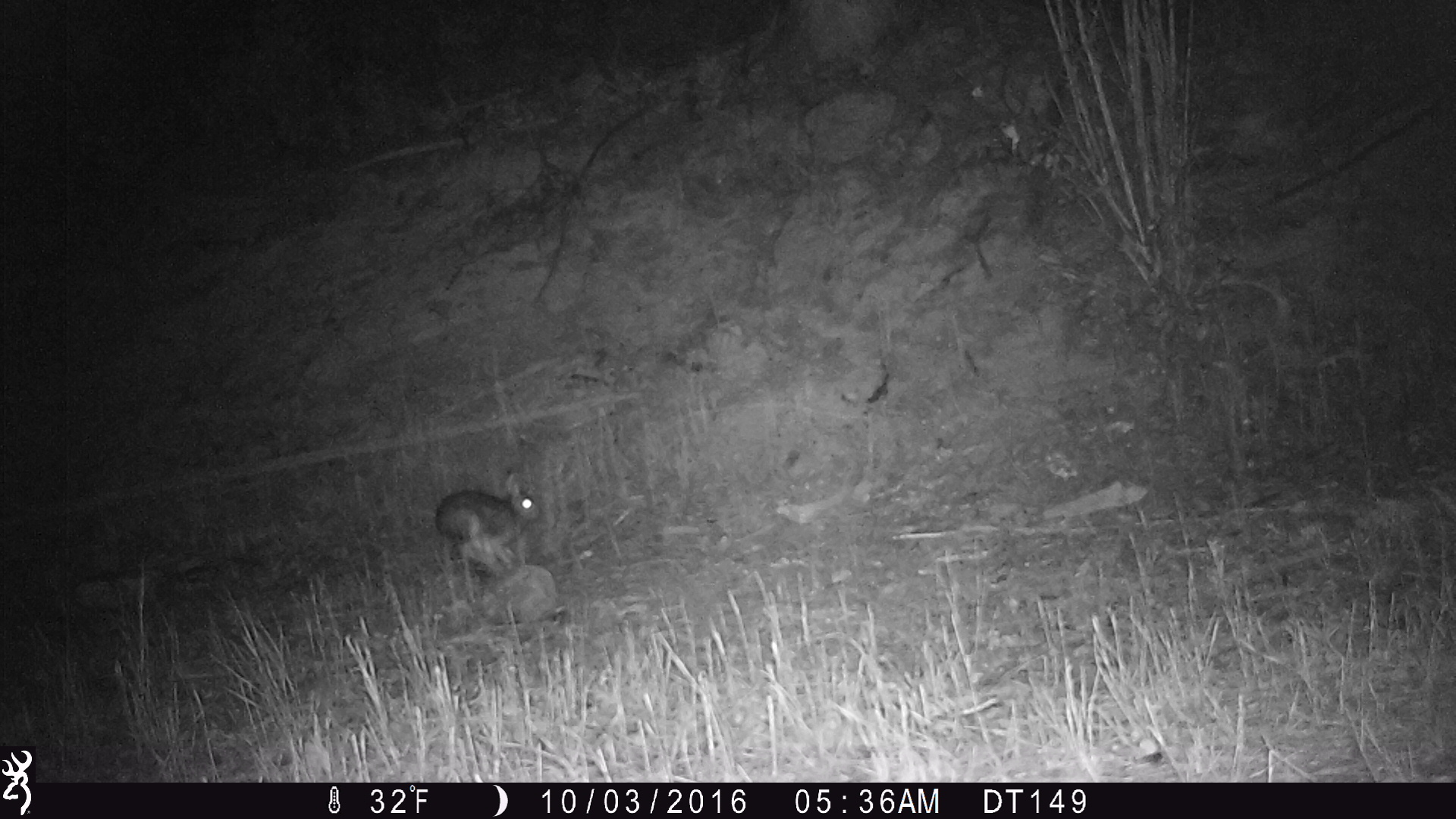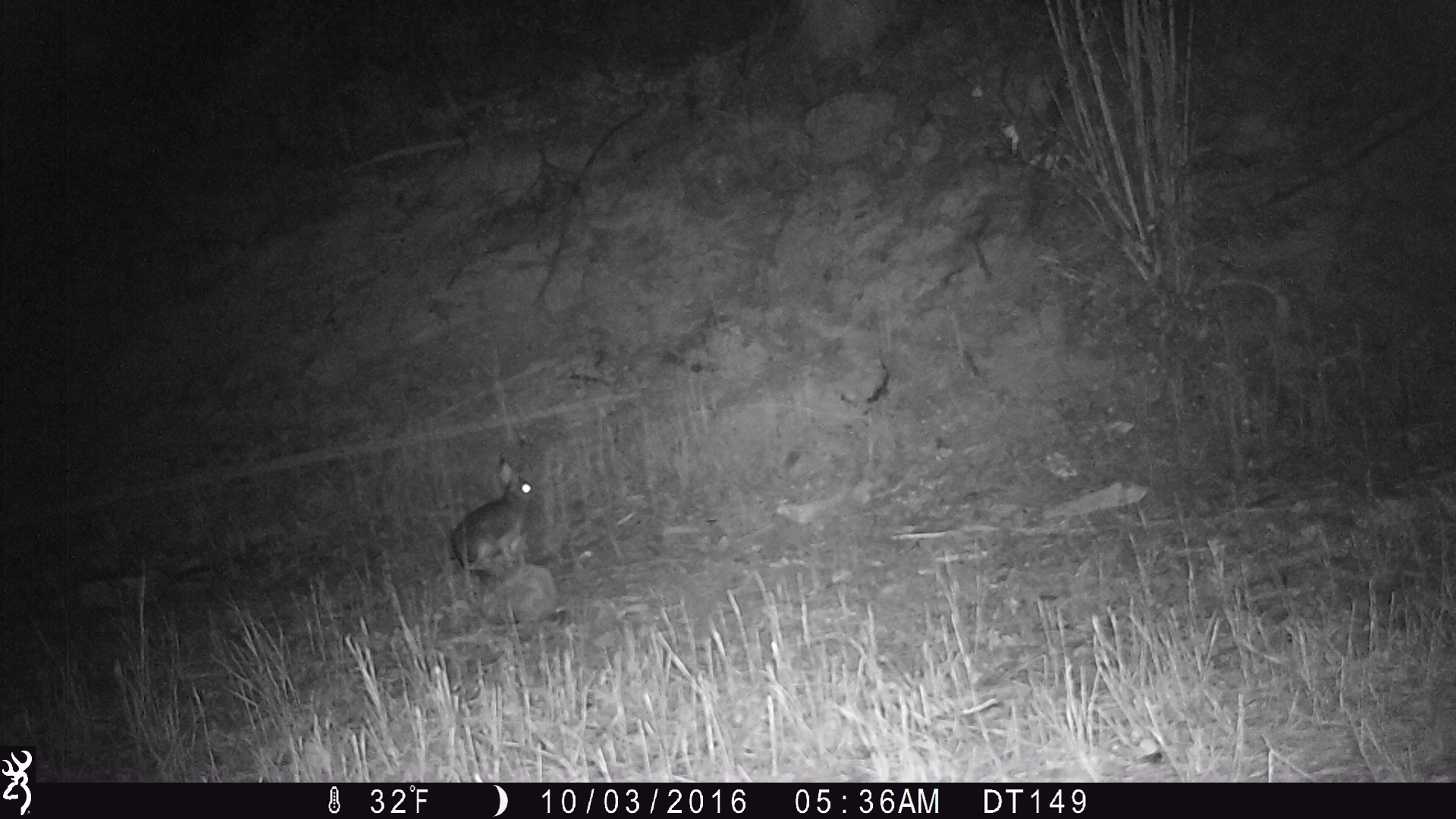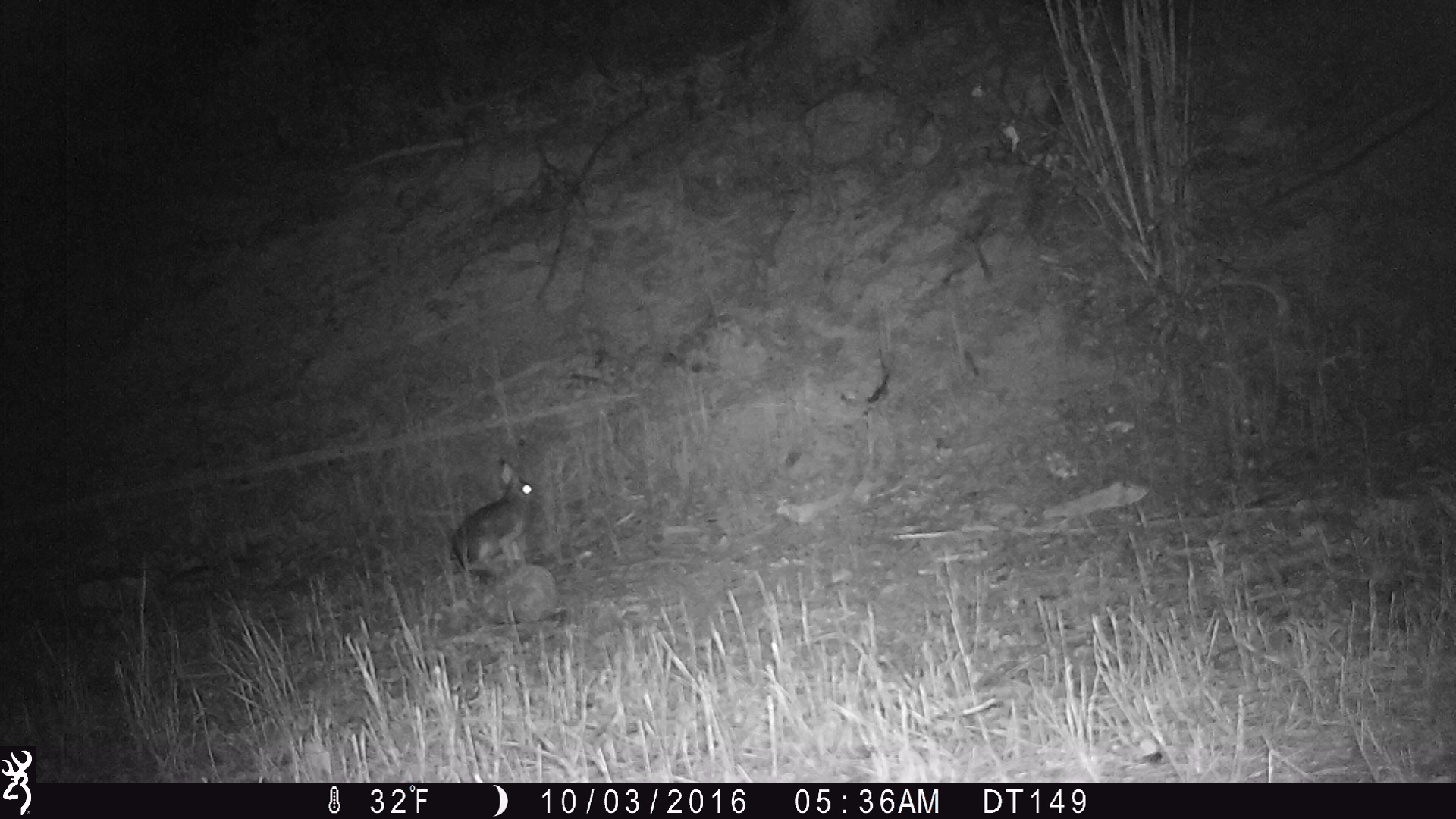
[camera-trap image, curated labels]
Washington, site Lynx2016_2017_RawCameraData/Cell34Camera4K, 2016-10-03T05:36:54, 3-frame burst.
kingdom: Animalia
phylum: Chordata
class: Mammalia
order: Lagomorpha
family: Leporidae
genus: Lepus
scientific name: Lepus americanus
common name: snowshoe hare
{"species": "Lepus americanus (snowshoe hare)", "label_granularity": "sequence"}